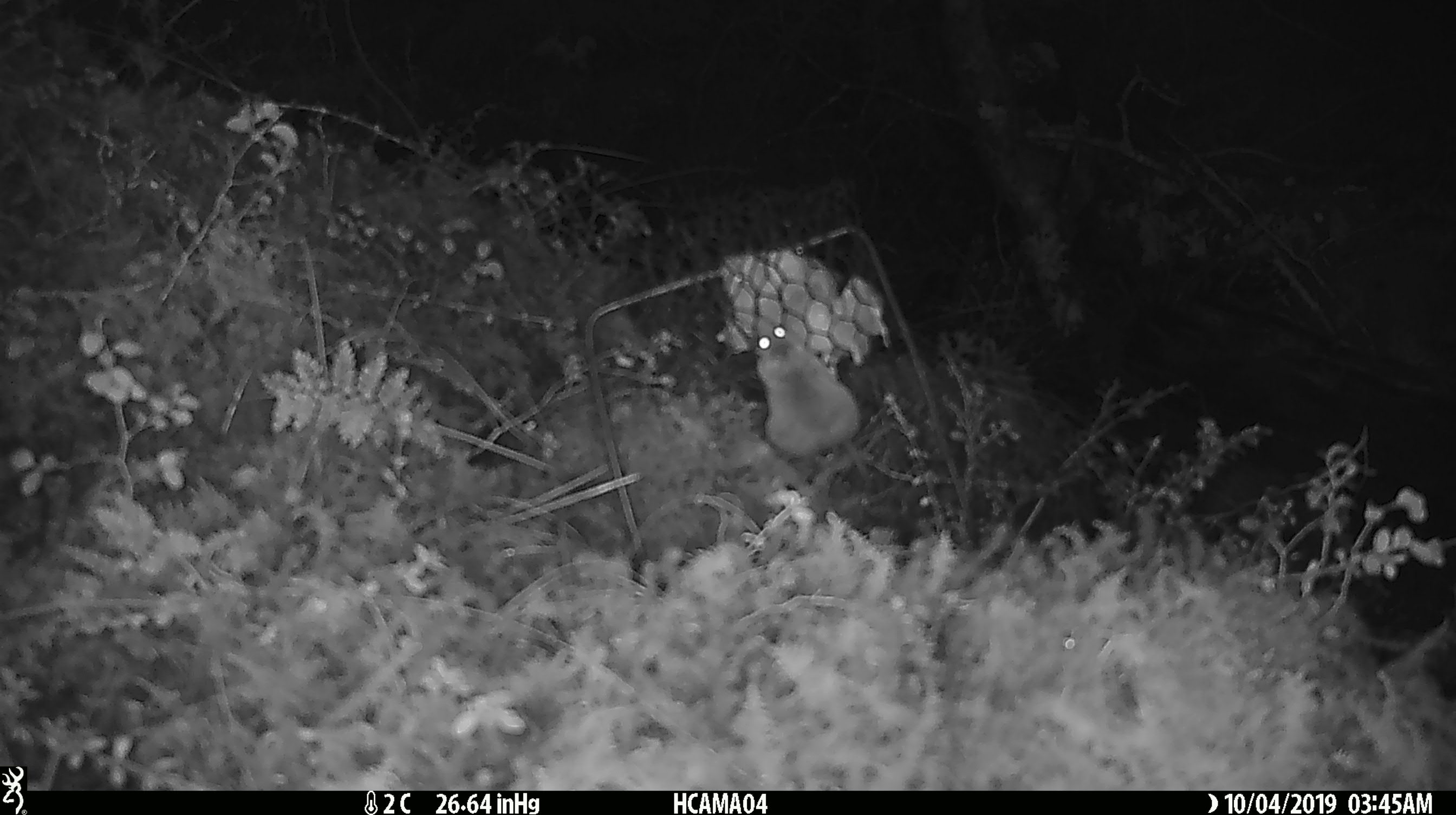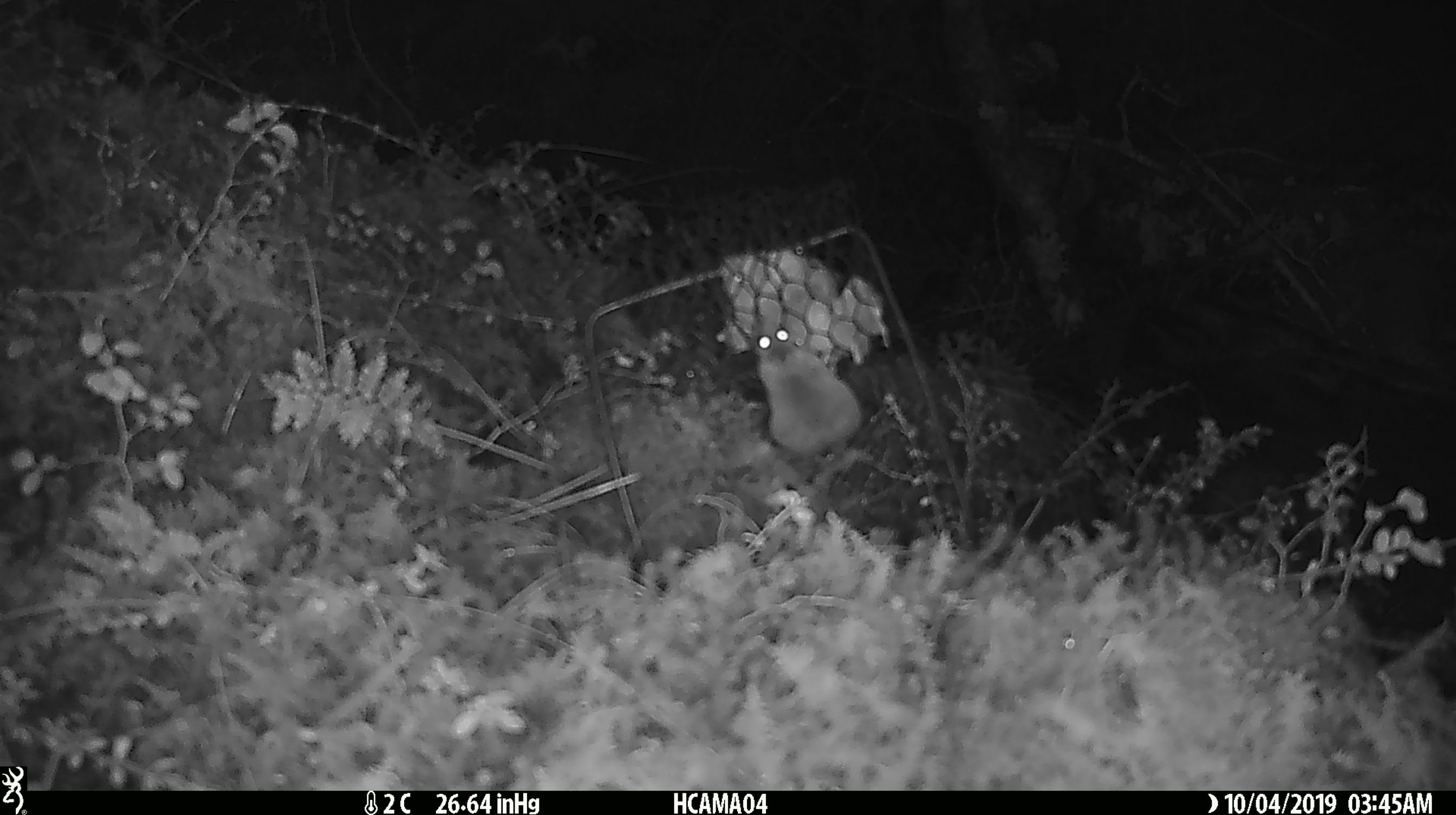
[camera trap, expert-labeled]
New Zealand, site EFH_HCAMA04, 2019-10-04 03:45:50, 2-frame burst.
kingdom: Animalia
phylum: Chordata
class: Mammalia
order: Rodentia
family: Muridae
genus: Mus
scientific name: Mus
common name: mouse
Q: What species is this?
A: Mouse (Mus).